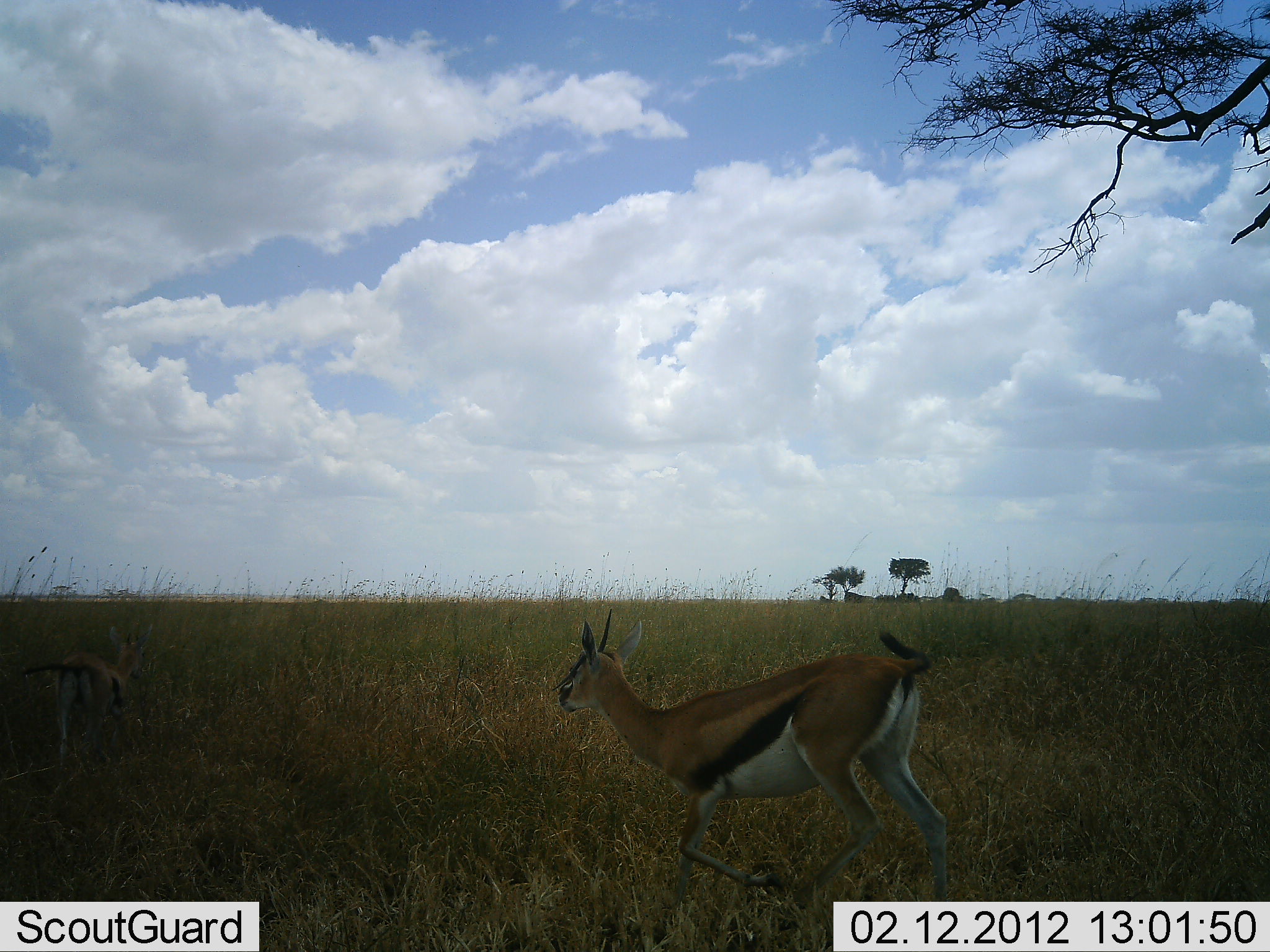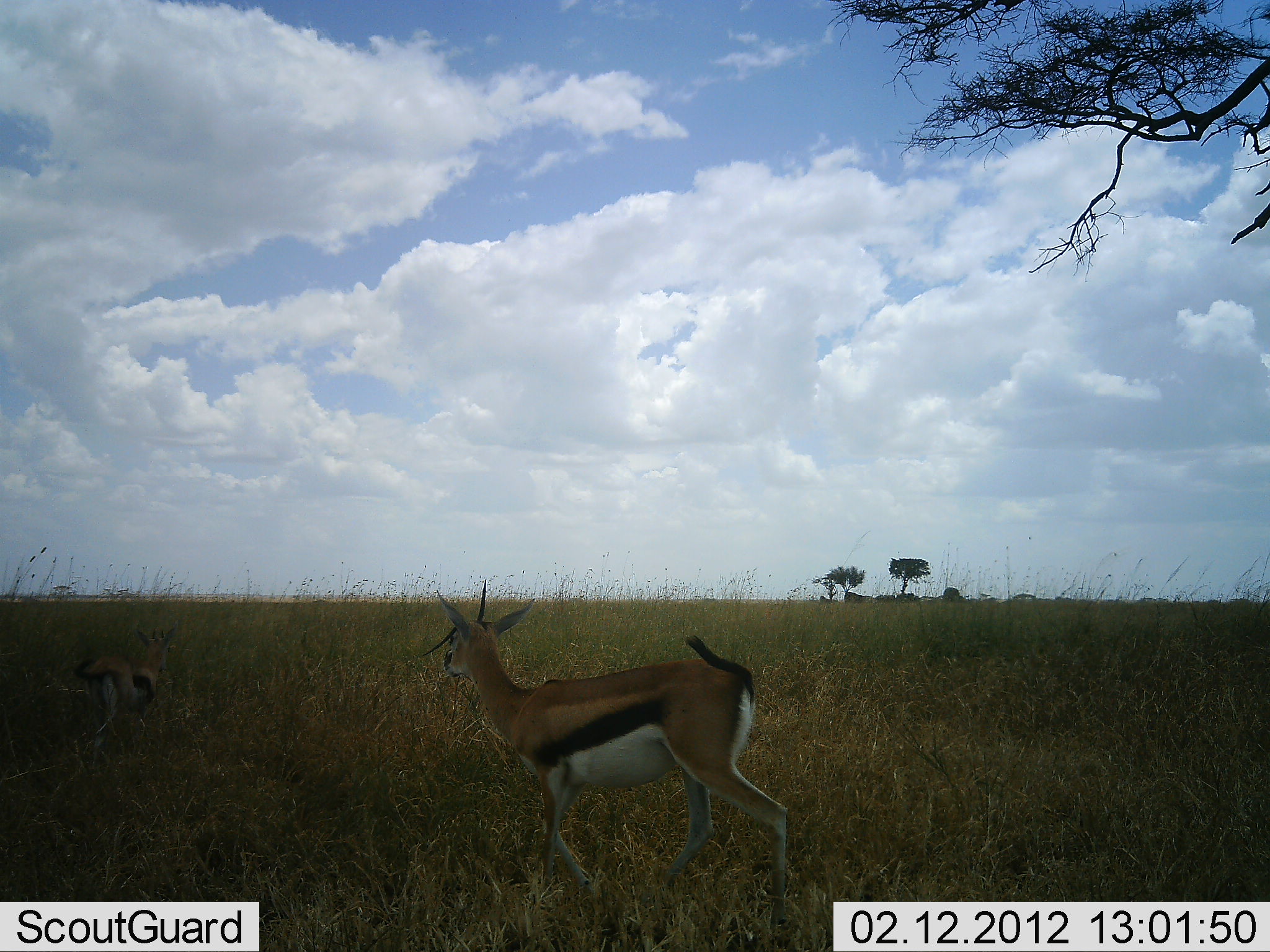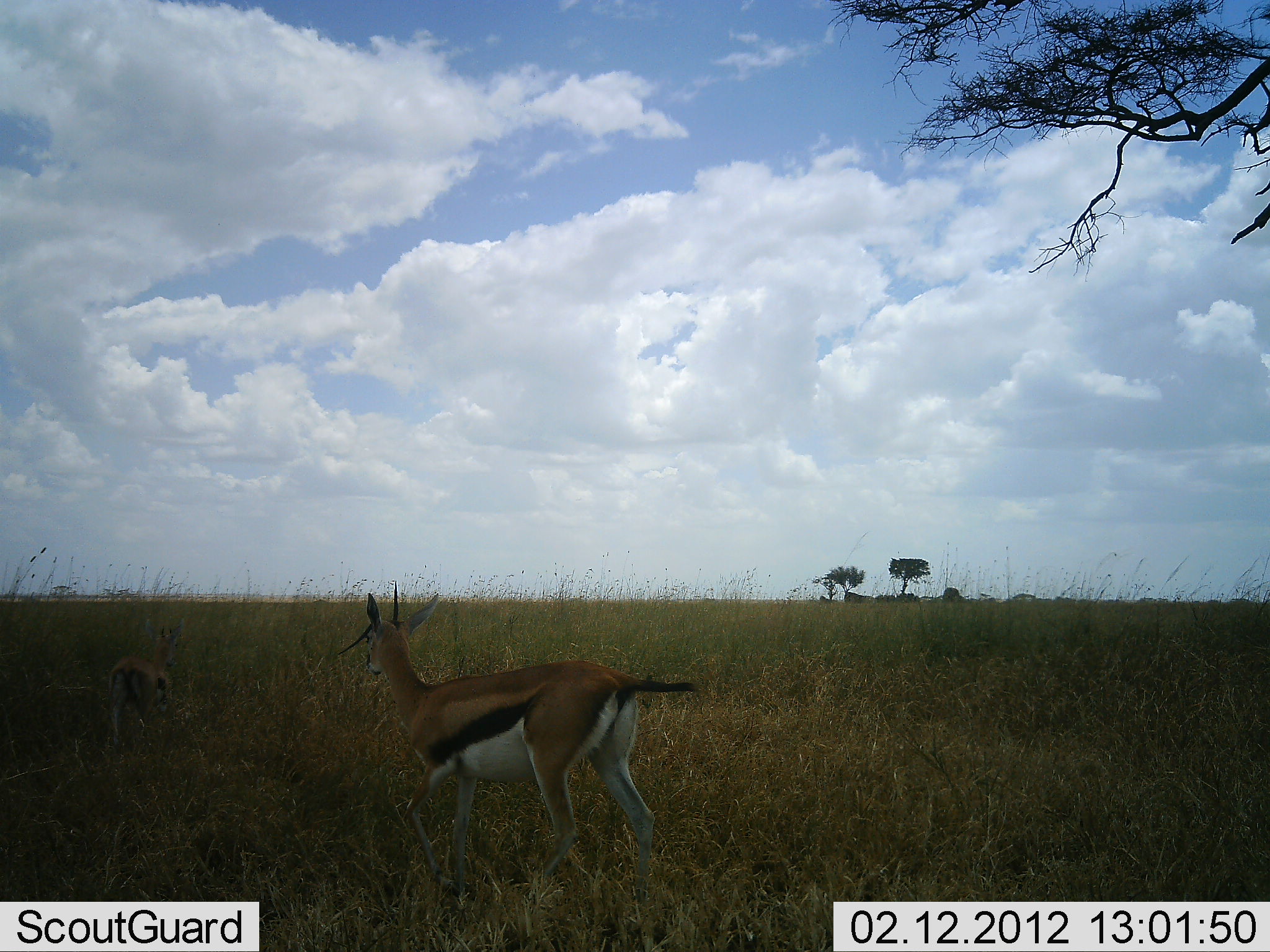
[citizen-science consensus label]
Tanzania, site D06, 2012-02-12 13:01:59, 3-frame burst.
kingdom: Animalia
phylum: Chordata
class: Mammalia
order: Artiodactyla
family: Bovidae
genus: Eudorcas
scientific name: Eudorcas thomsonii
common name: thomson's gazelle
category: gazellethomsons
Gazellethomsons (thomson's gazelle) (Eudorcas thomsonii), count 2. Behavior (volunteer vote fractions): standing 10%, resting 0%, moving 95%, interacting 0%. Young present (vote fraction): 10%. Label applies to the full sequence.